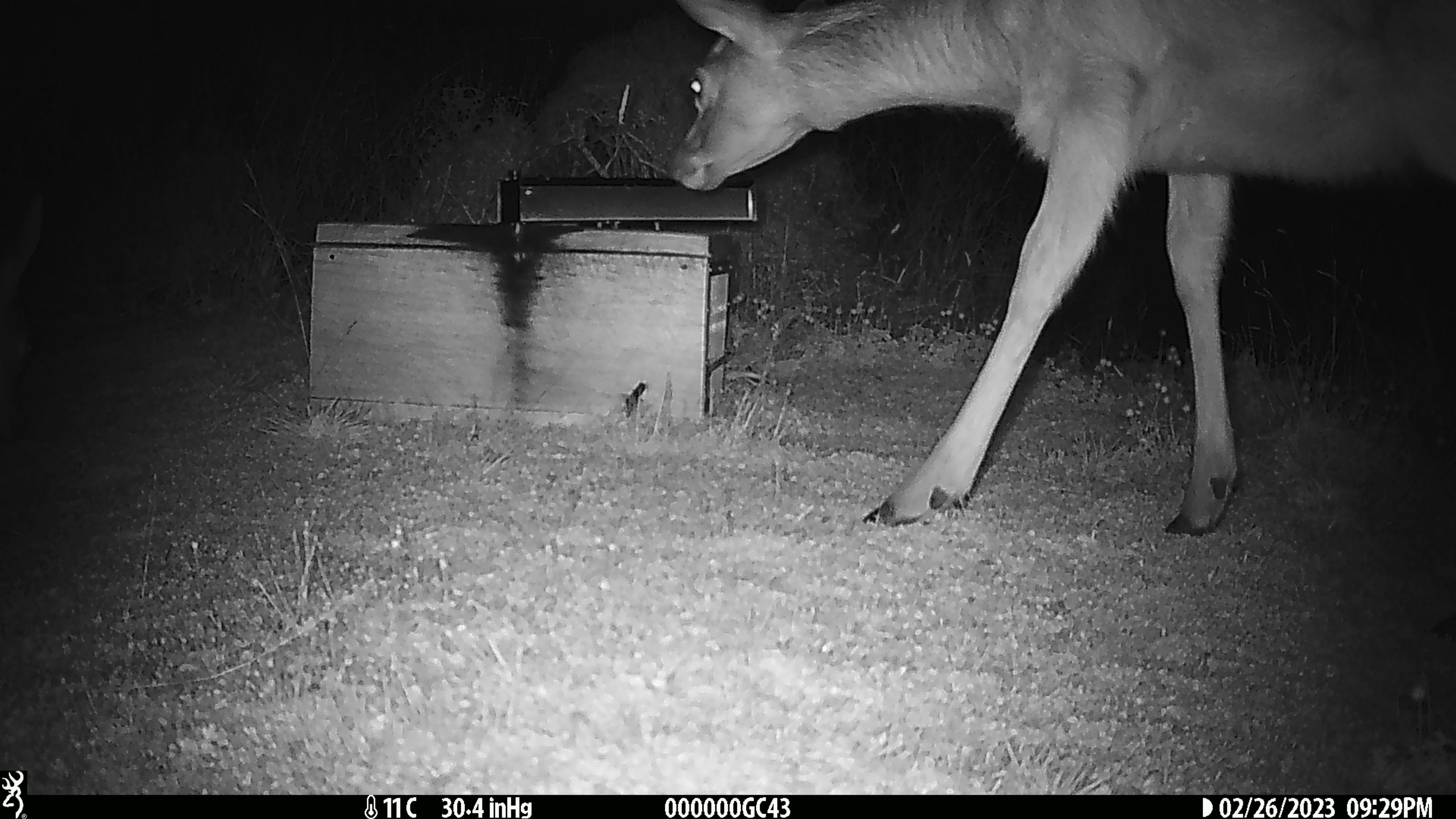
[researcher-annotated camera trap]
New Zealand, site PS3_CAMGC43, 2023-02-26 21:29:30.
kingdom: Animalia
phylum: Chordata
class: Mammalia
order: Artiodactyla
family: Cervidae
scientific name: Cervidae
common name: deer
Deer (Cervidae).